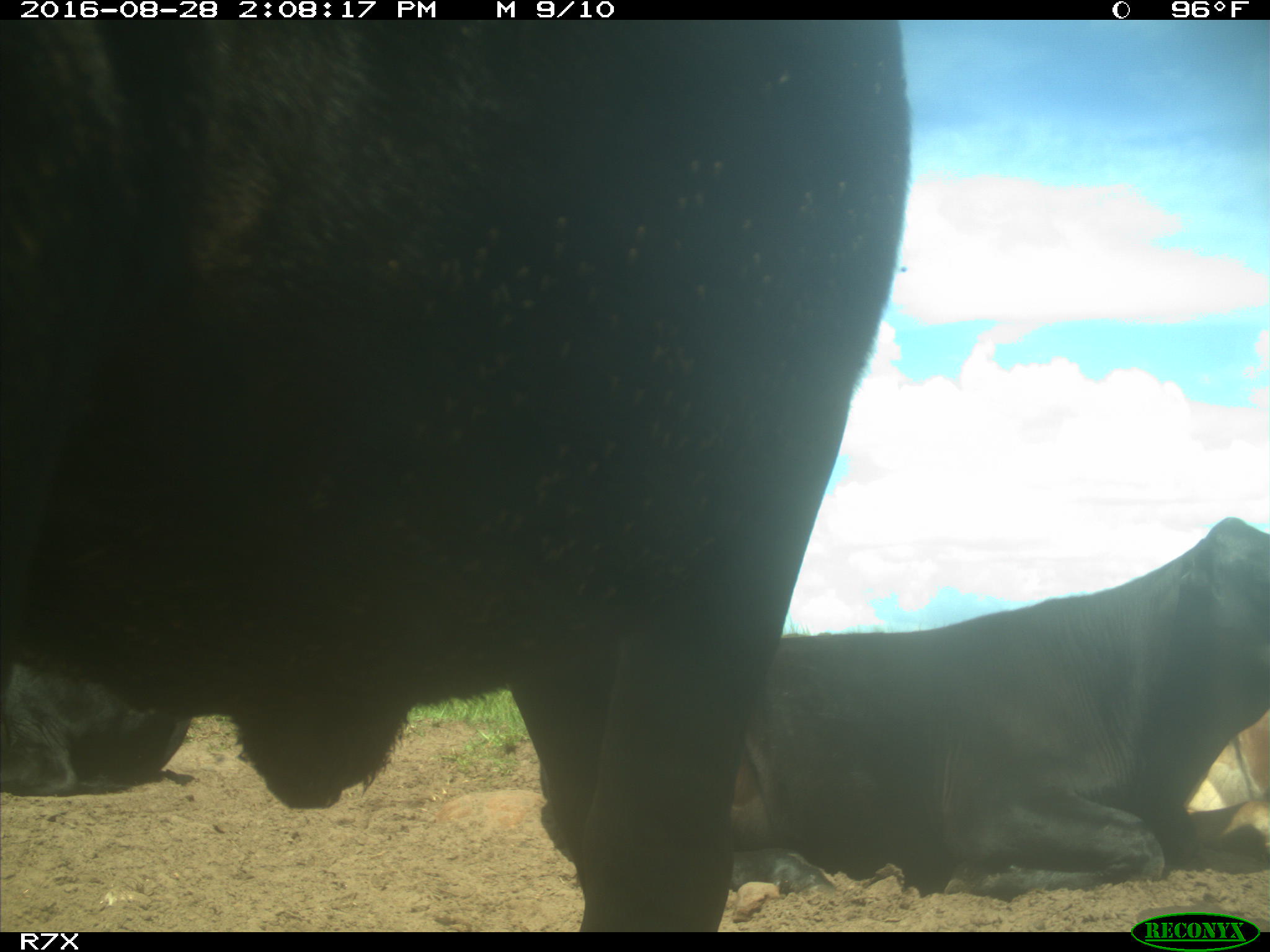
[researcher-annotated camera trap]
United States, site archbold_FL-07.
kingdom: Animalia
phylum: Chordata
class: Mammalia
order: Artiodactyla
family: Bovidae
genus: Bos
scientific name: Bos taurus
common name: domestic cow